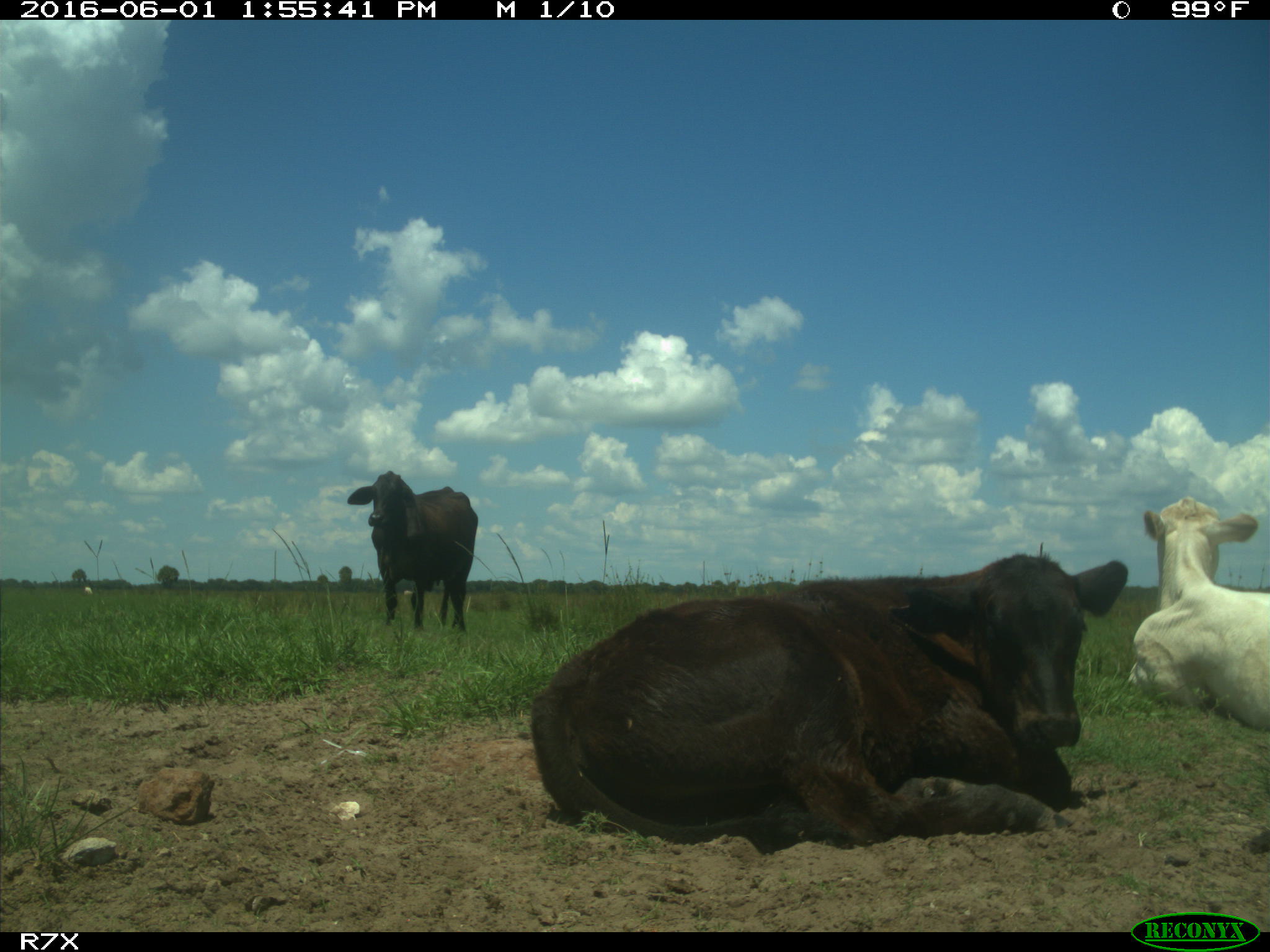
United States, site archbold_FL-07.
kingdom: Animalia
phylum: Chordata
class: Mammalia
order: Artiodactyla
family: Bovidae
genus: Bos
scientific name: Bos taurus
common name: domestic cow